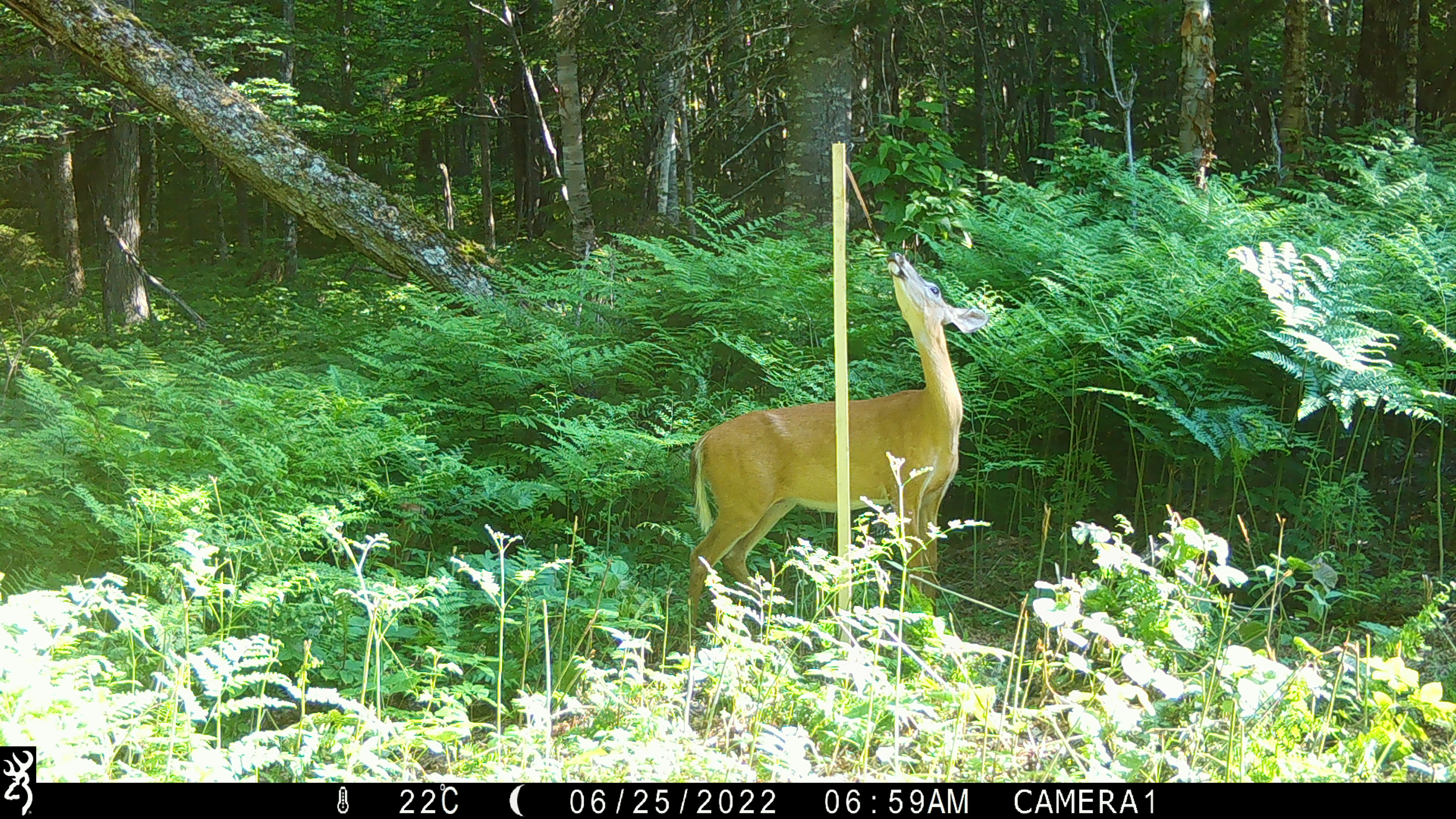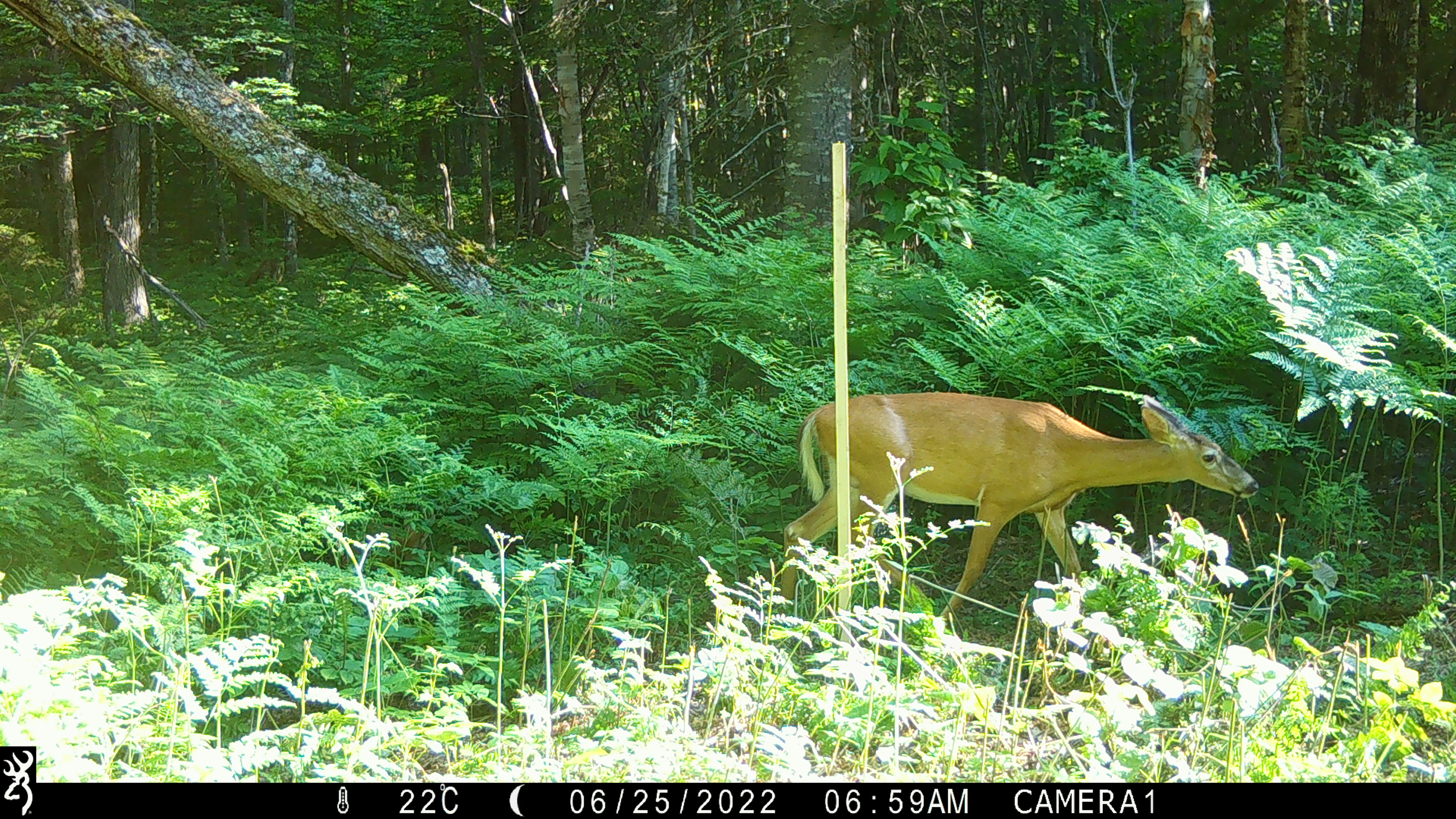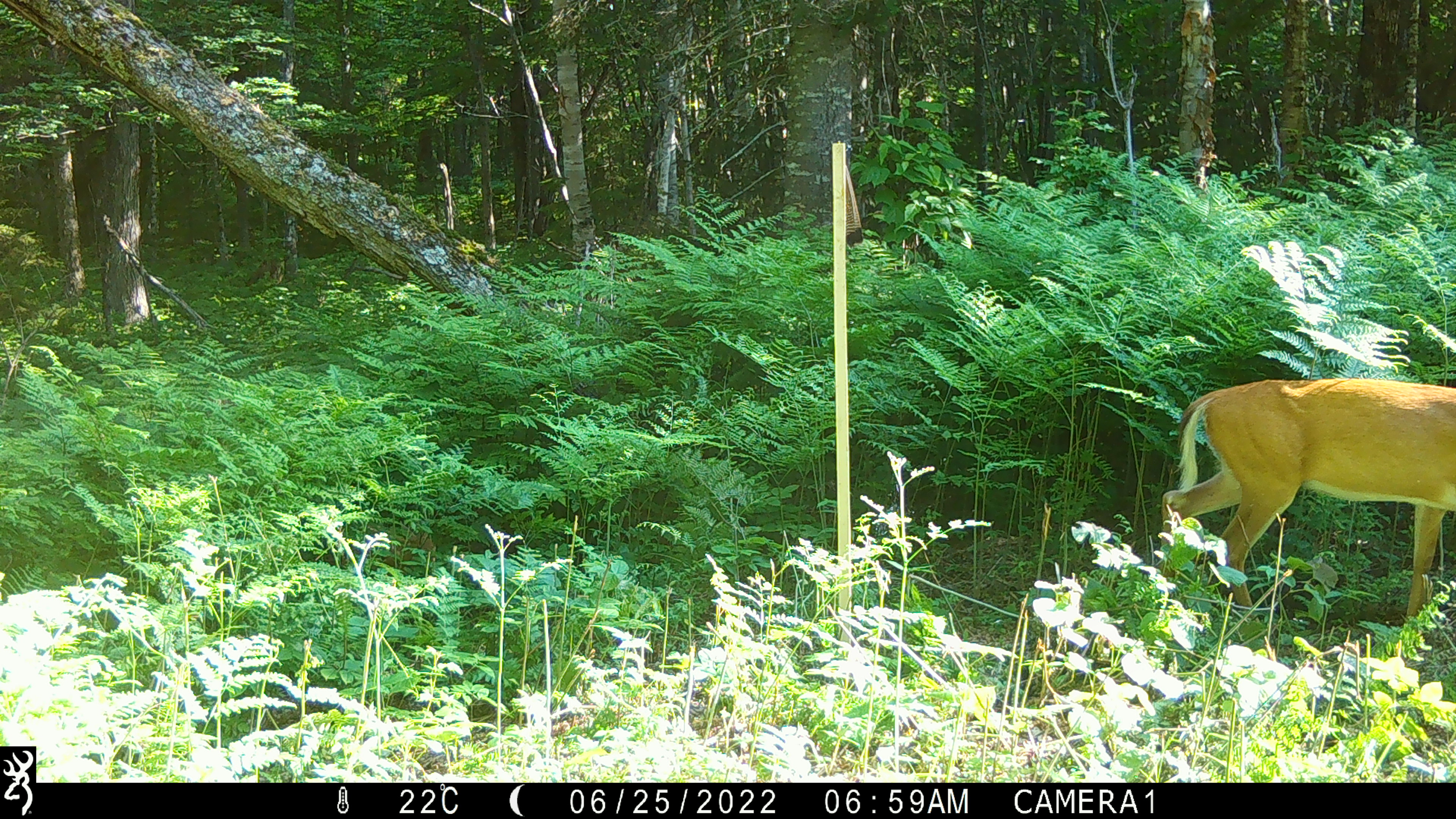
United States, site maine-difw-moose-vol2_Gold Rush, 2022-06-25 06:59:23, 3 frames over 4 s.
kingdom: Animalia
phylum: Chordata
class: Mammalia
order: Artiodactyla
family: Cervidae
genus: Odocoileus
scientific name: Odocoileus virginianus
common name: white-tailed deer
White-tailed deer (Odocoileus virginianus).